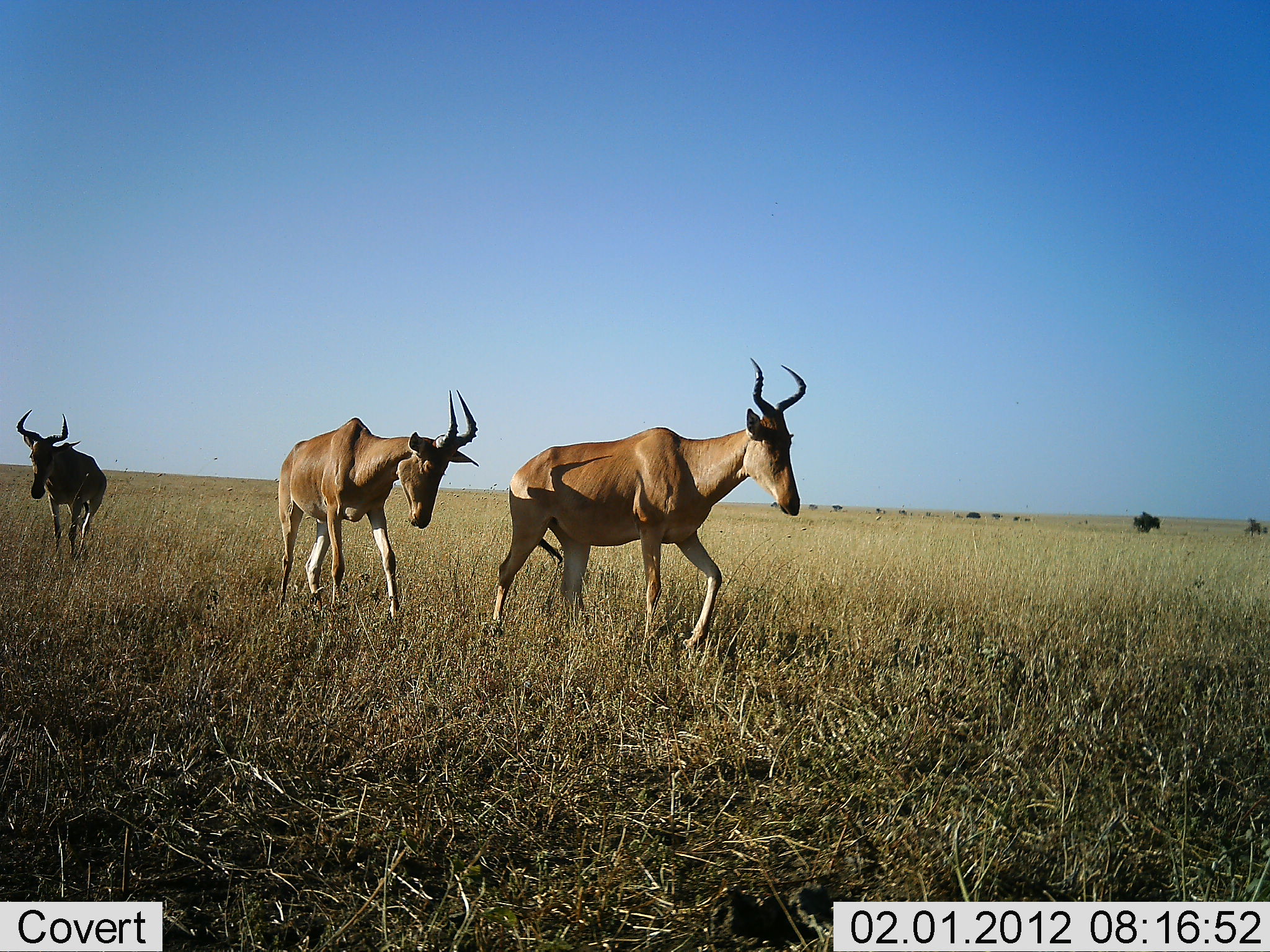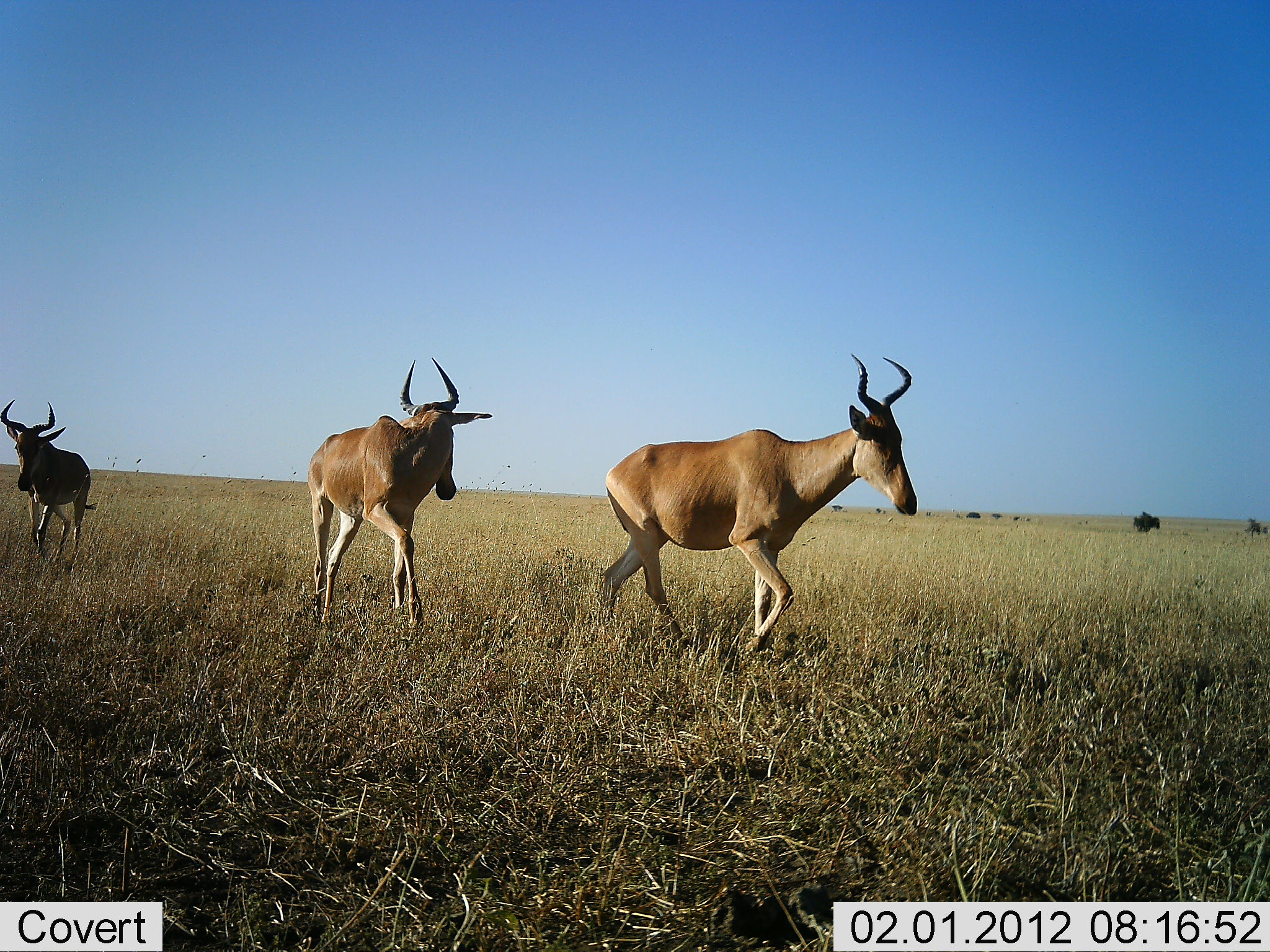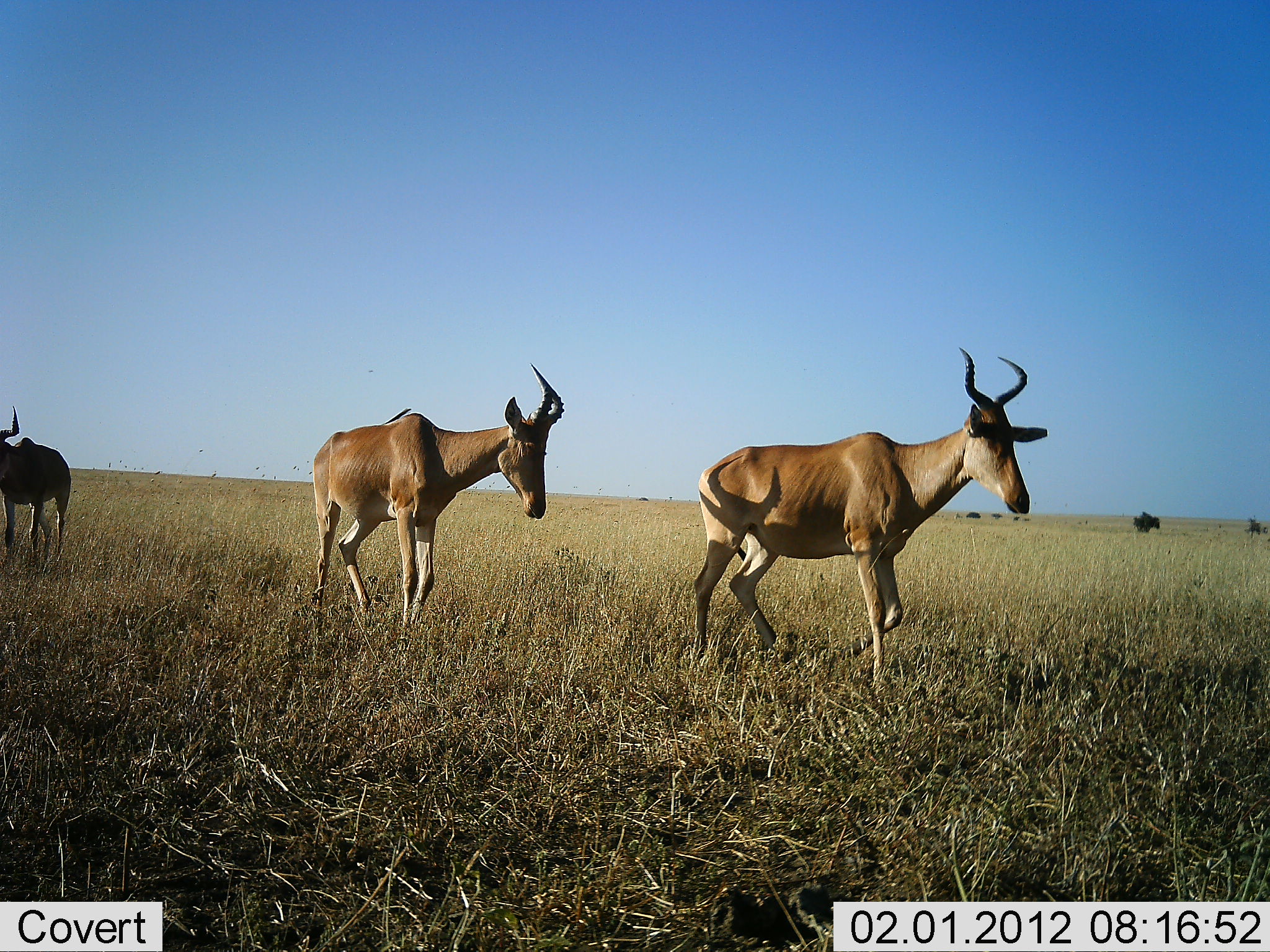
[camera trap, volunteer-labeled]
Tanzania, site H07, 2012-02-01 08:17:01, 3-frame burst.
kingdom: Animalia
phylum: Chordata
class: Mammalia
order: Artiodactyla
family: Bovidae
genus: Alcelaphus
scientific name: Alcelaphus buselaphus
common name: hartebeest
Hartebeest (Alcelaphus buselaphus), count 3. Behavior (volunteer vote fractions): standing 0%, resting 0%, moving 100%, interacting 7%. Young present (vote fraction): 0%. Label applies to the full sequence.